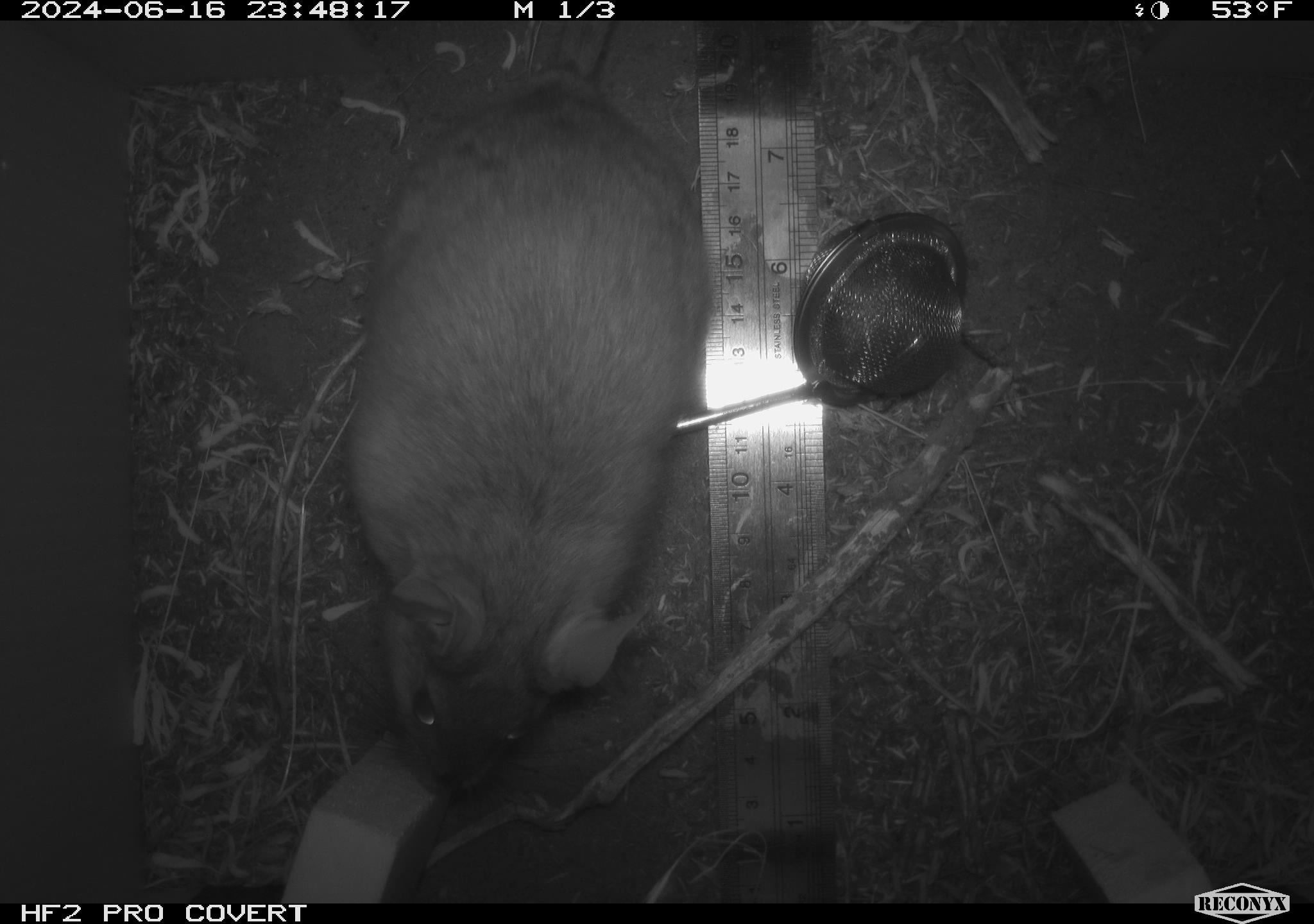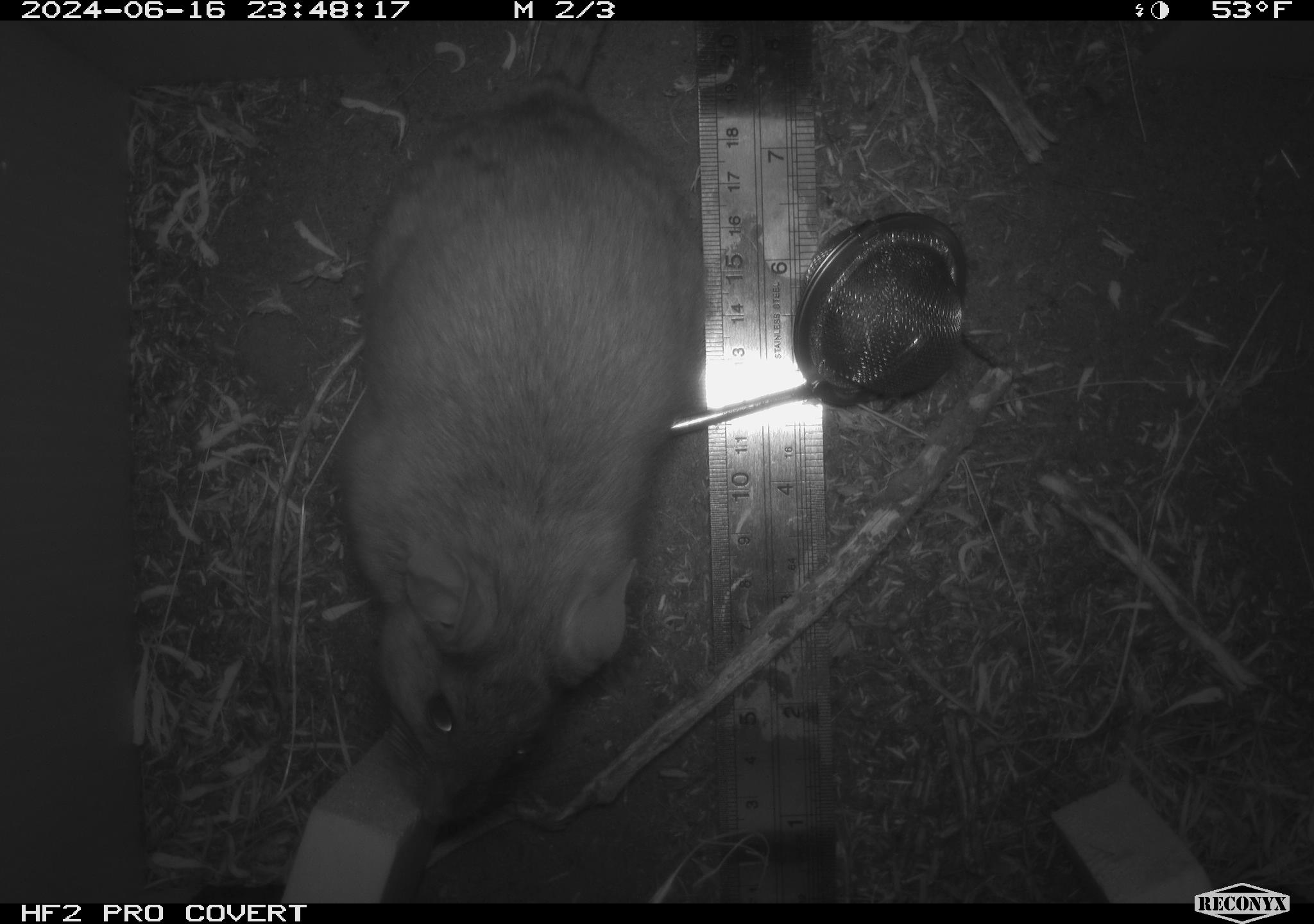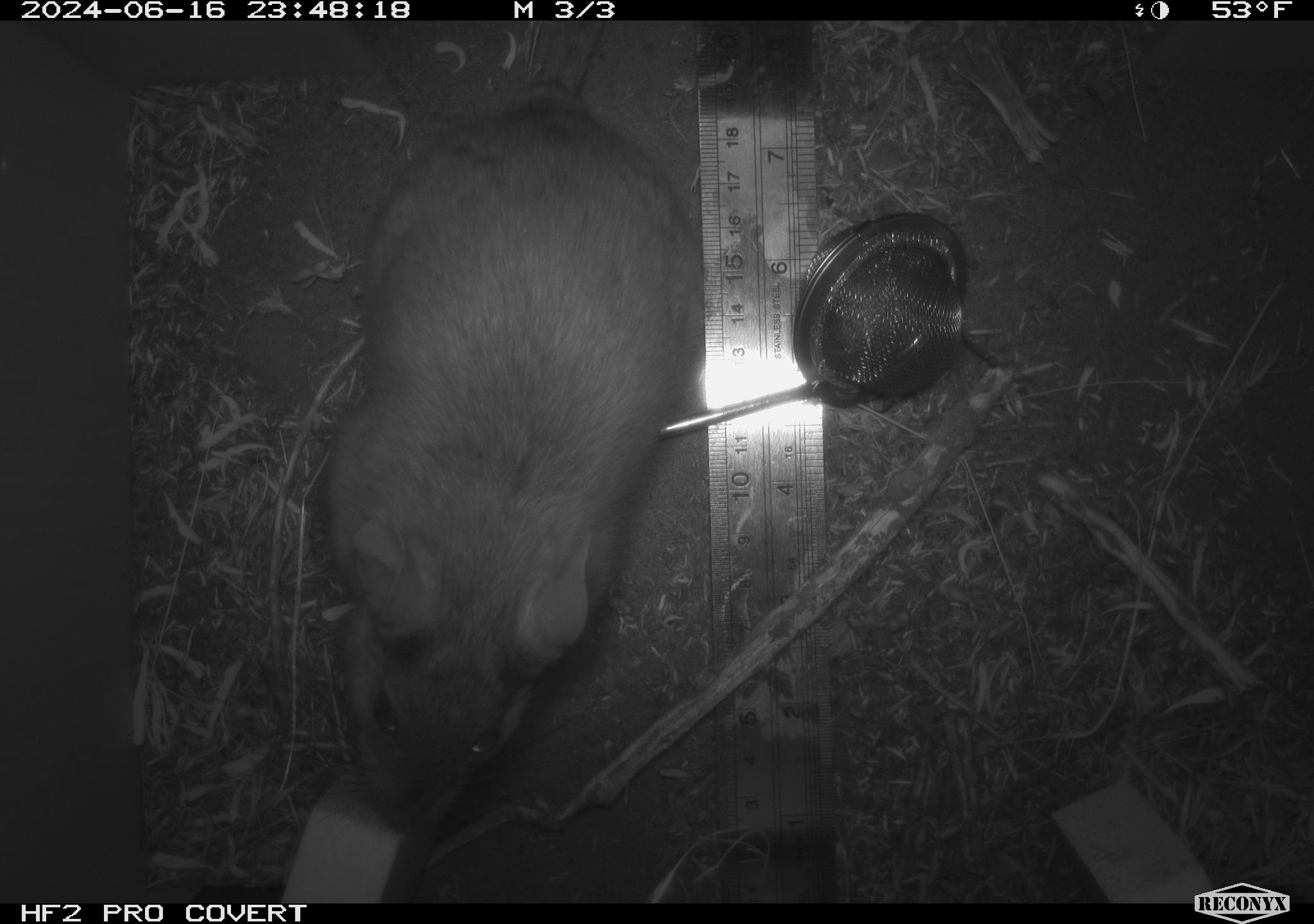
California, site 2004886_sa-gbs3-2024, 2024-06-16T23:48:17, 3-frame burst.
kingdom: Animalia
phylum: Chordata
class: Mammalia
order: Rodentia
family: Cricetidae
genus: Neotoma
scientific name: Neotoma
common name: pack rat or woodrat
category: neotoma species